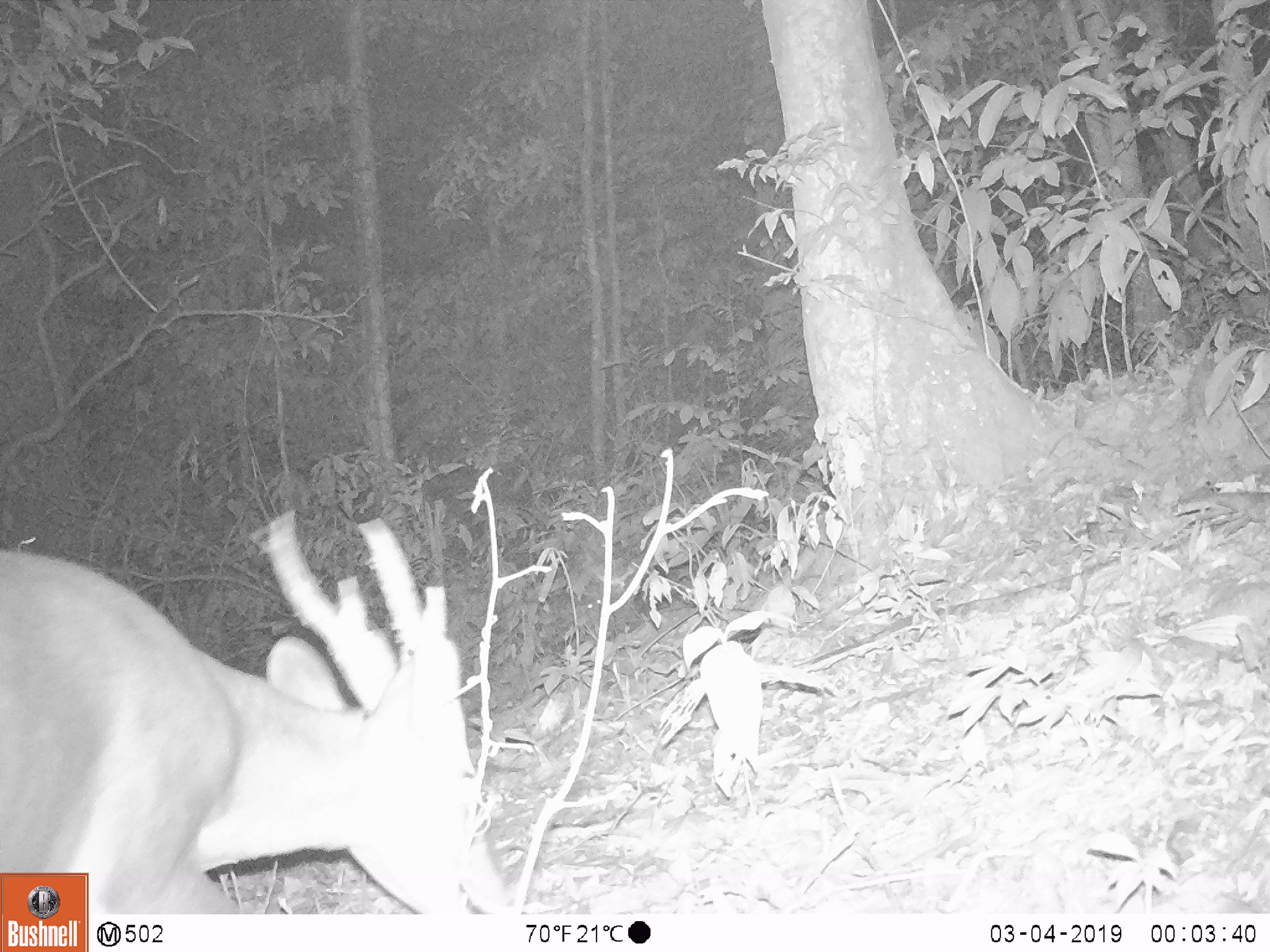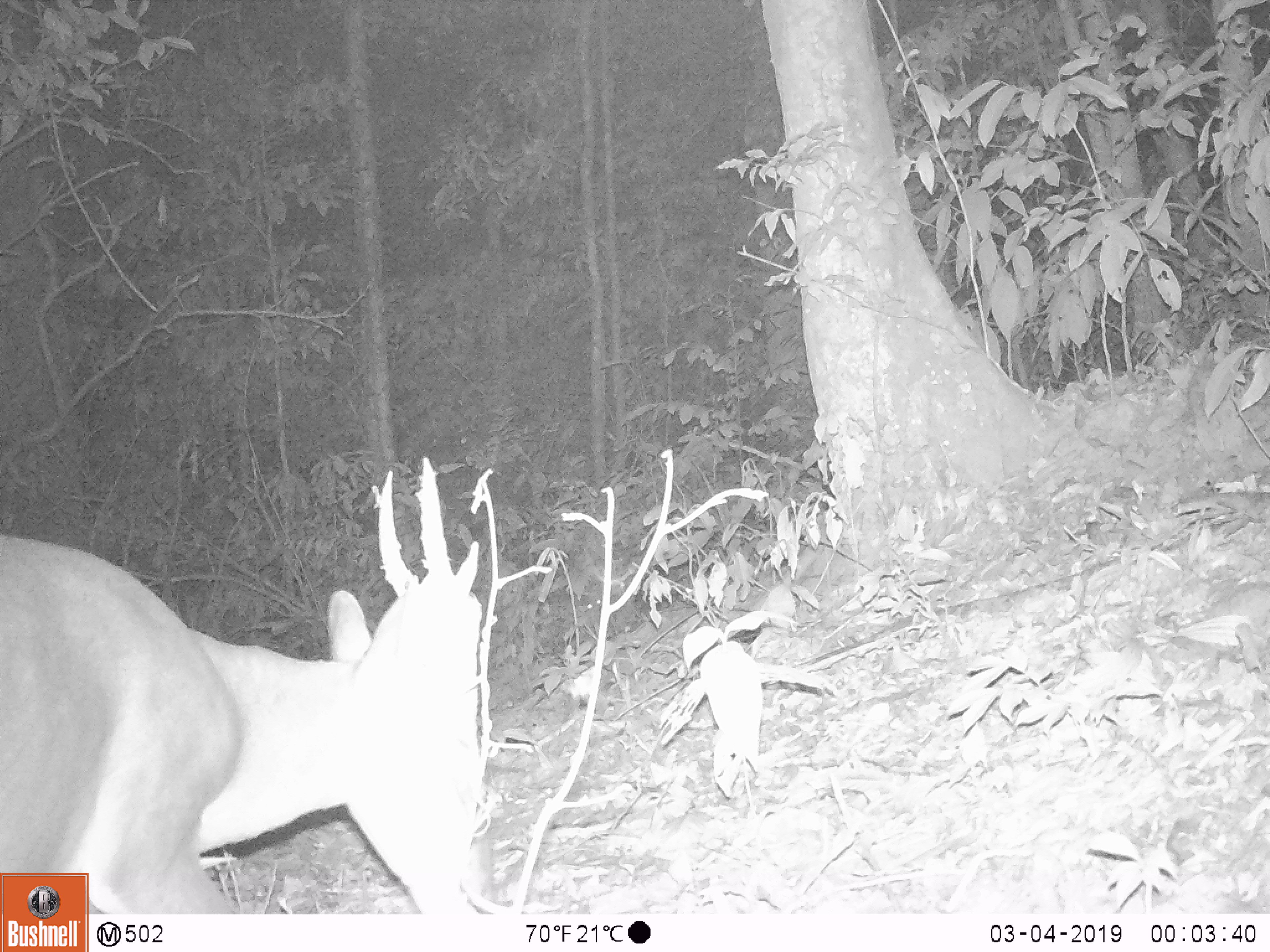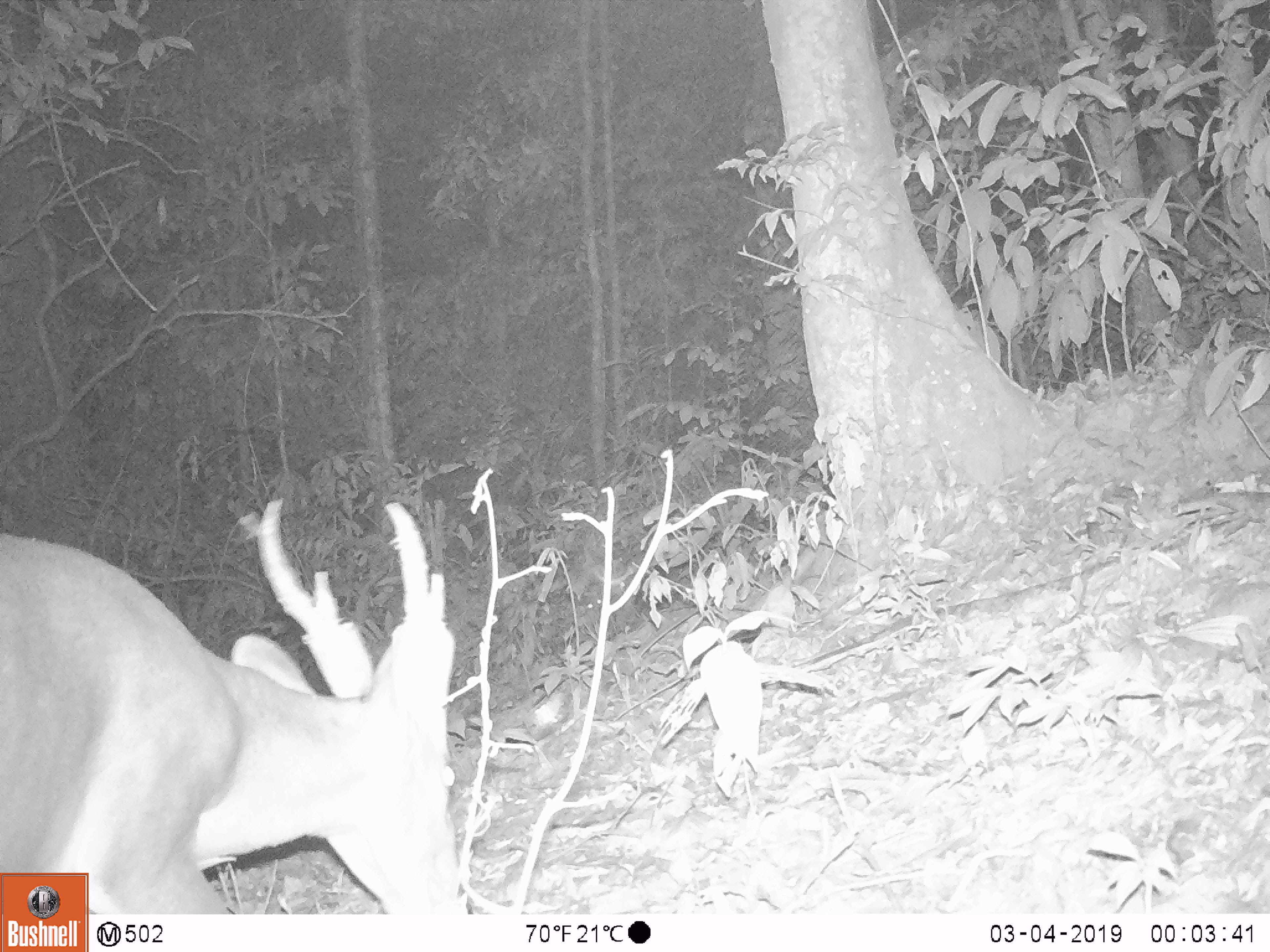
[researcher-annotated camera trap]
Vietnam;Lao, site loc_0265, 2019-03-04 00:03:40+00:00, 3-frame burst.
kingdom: Animalia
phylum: Chordata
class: Mammalia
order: Artiodactyla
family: Cervidae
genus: Muntiacus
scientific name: Muntiacus vuquangensis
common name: large-antlered muntjac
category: large antlered muntjac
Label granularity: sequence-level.